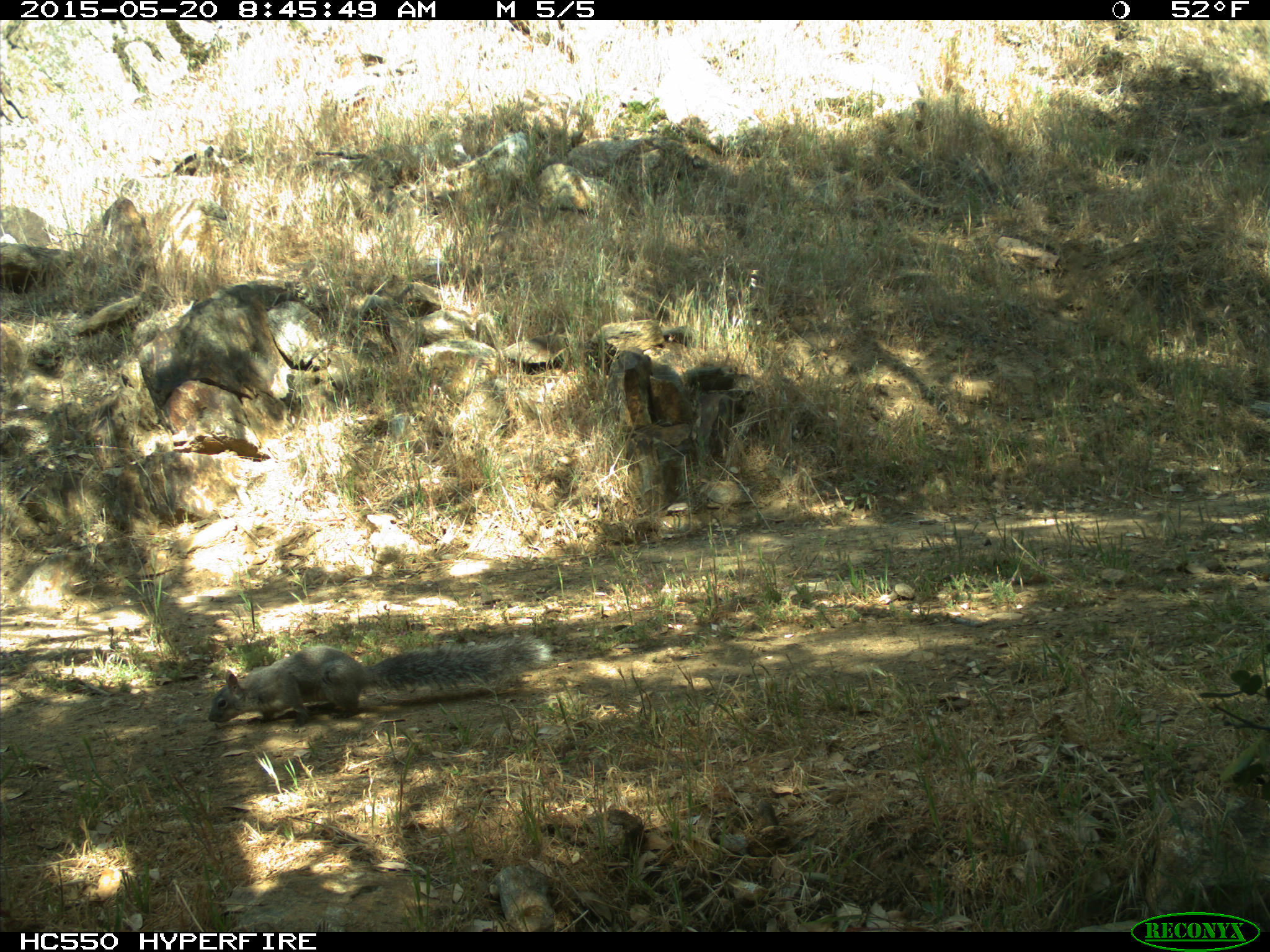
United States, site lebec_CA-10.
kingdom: Animalia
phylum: Chordata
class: Mammalia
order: Rodentia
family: Sciuridae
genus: Sciurus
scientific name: Sciurus carolinensis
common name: eastern gray squirrel